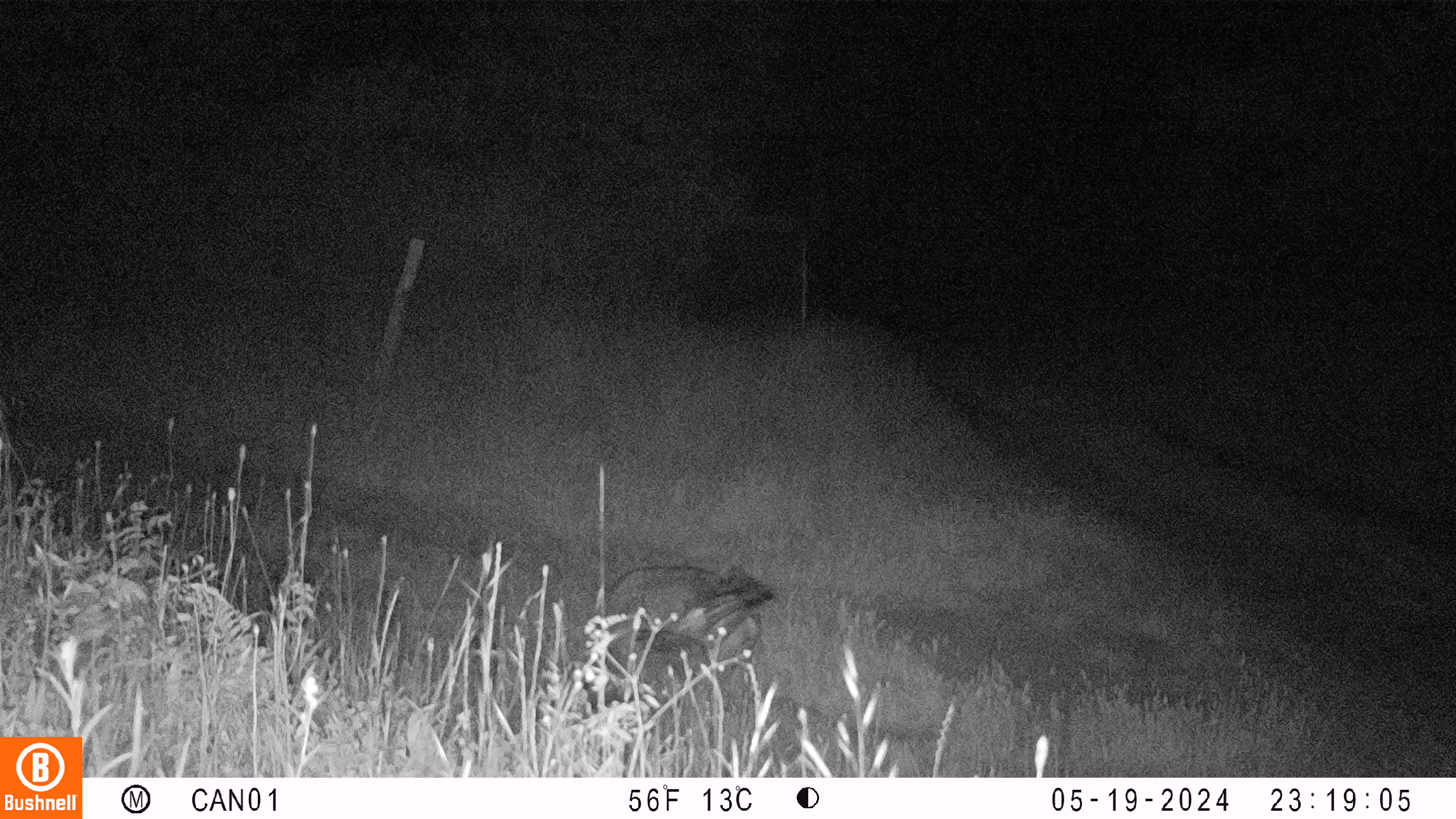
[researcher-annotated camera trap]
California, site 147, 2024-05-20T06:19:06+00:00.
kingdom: Animalia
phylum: Chordata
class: Mammalia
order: Artiodactyla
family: Cervidae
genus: Odocoileus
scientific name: Odocoileus hemionus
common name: mule deer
Mule deer (Odocoileus hemionus).